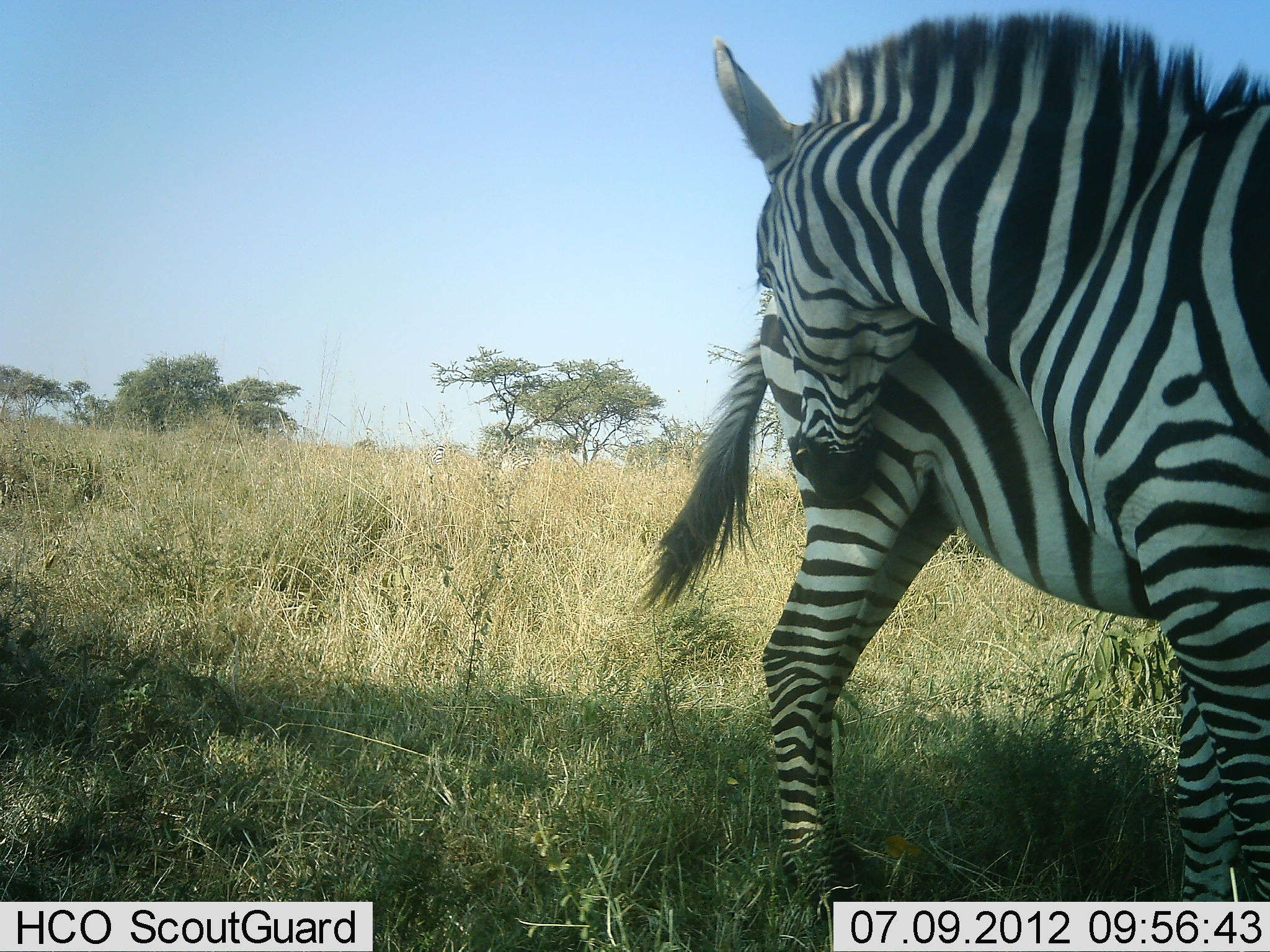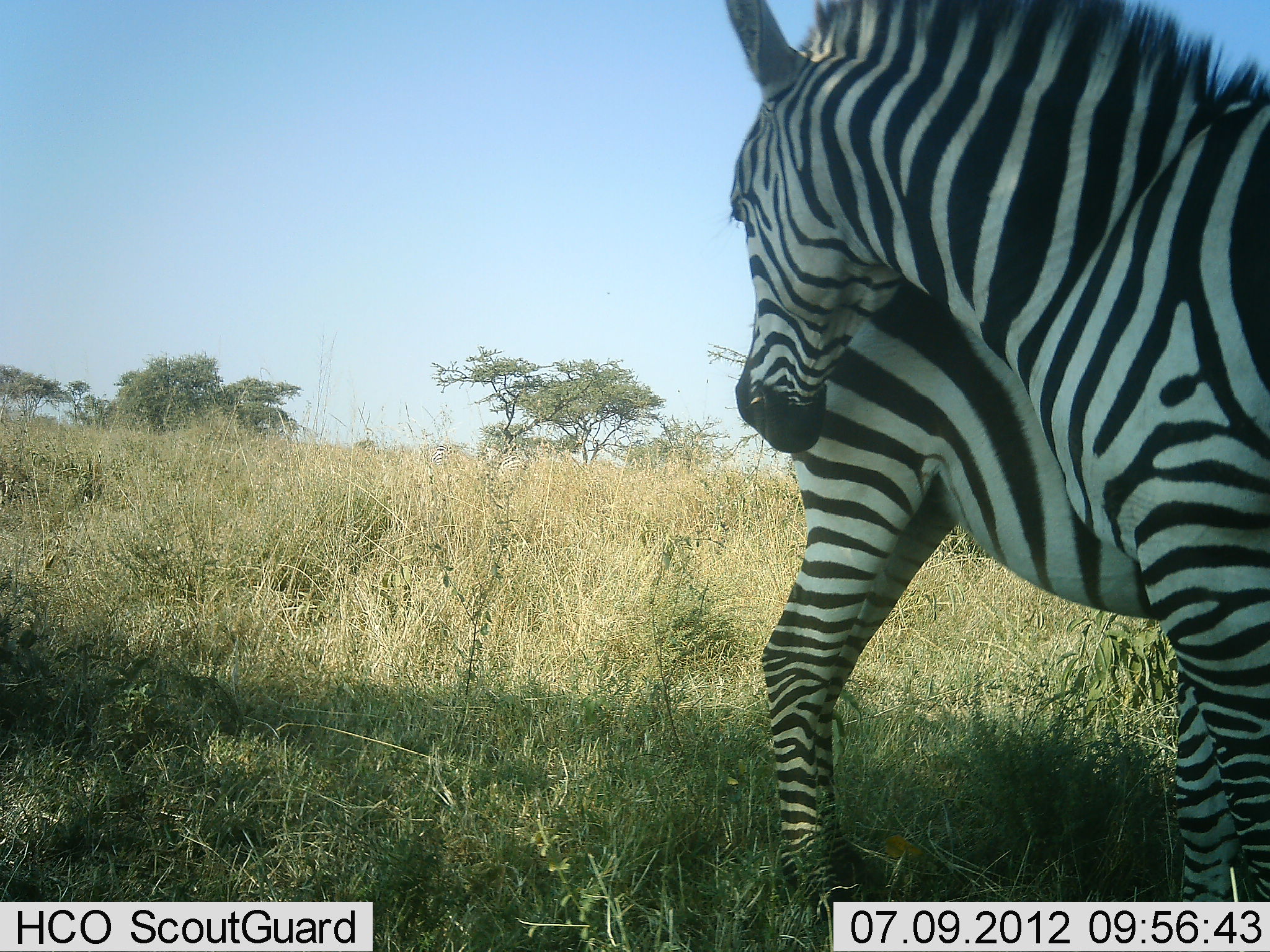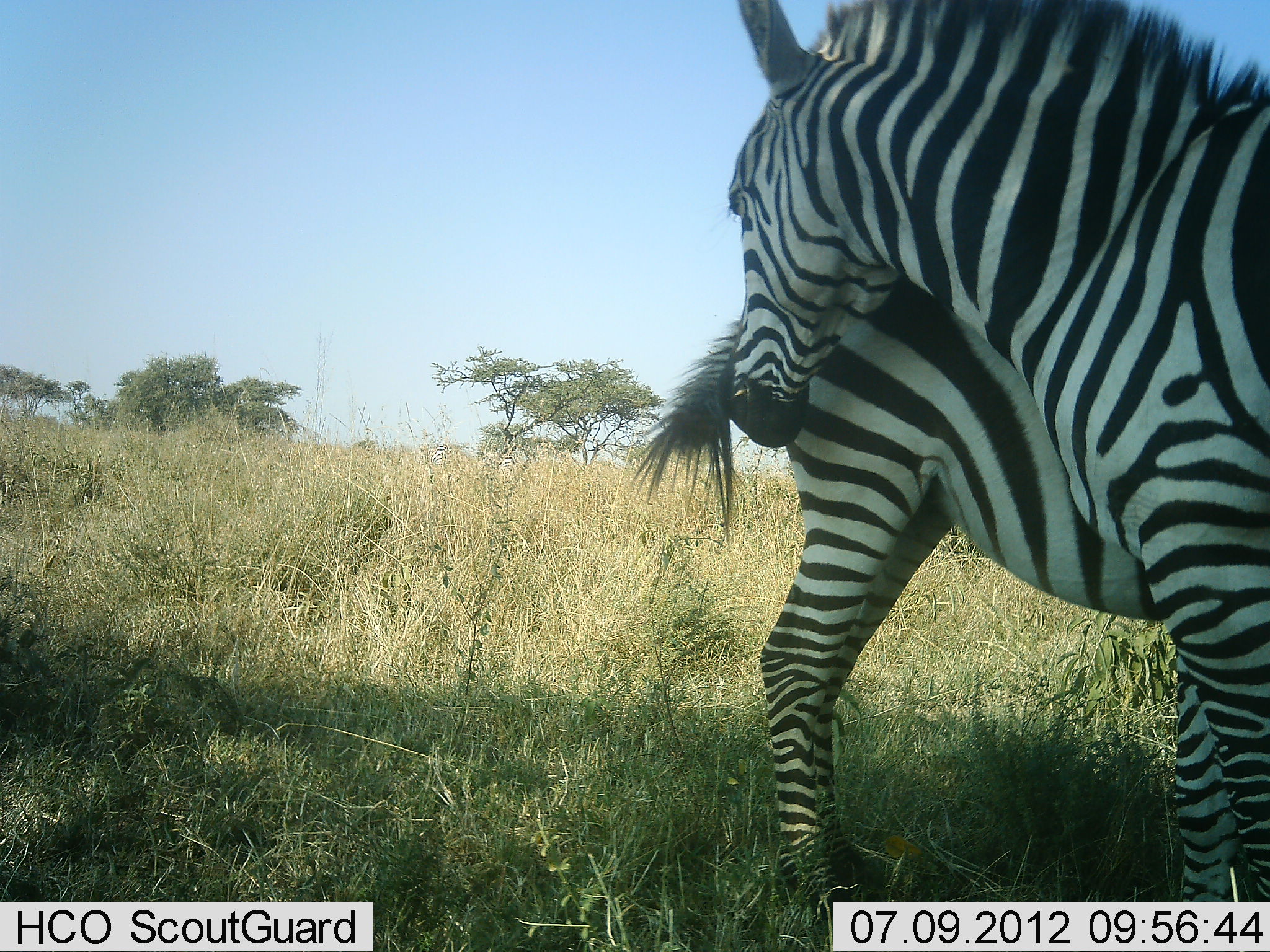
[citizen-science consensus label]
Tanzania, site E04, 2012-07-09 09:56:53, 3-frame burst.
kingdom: Animalia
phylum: Chordata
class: Mammalia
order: Perissodactyla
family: Equidae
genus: Equus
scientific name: Equus quagga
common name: plains zebra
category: zebra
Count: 2.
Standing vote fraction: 80%.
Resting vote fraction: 10%.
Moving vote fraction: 10%.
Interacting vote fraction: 20%.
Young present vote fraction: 0%.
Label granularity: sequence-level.